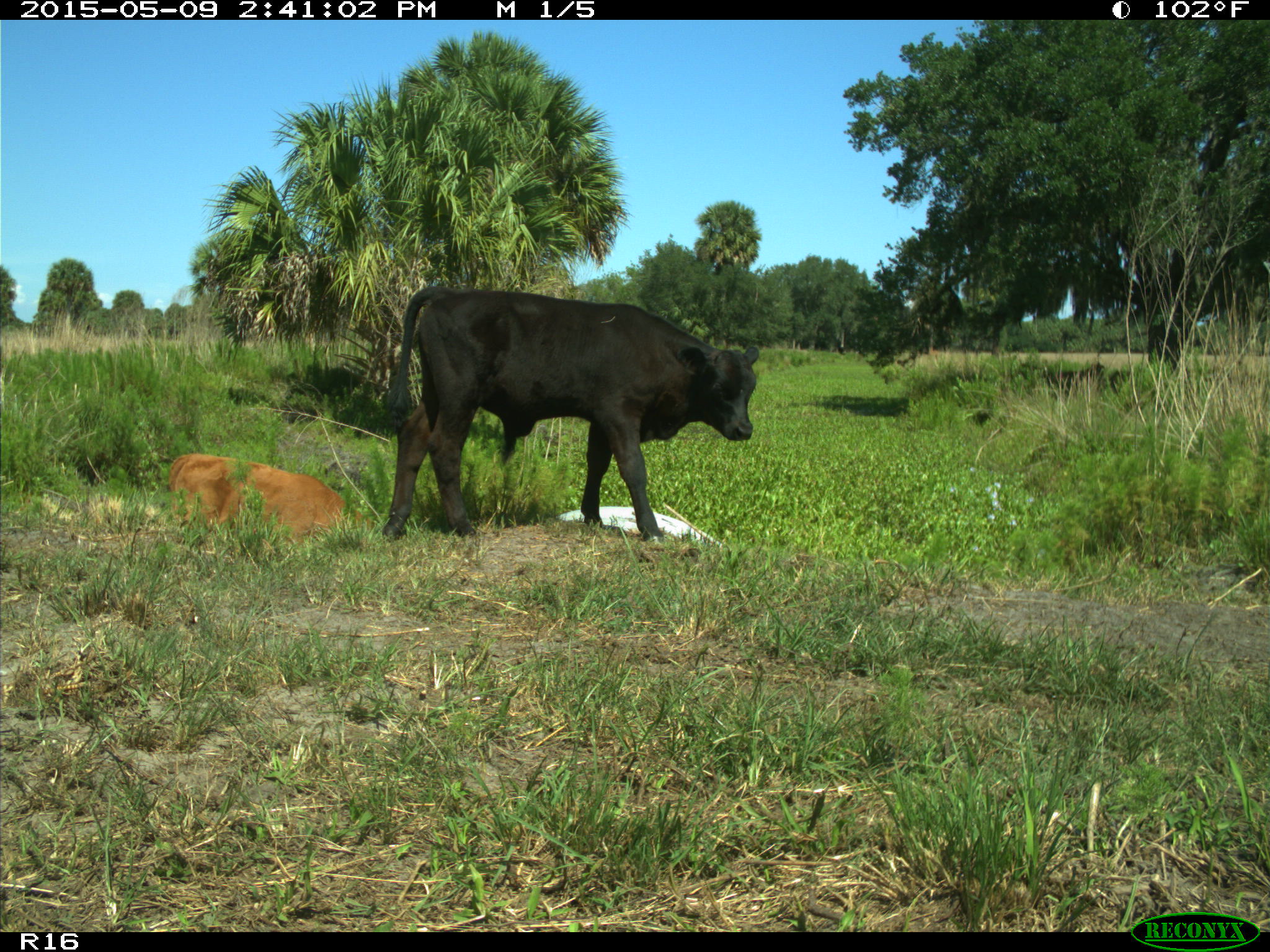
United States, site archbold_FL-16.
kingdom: Animalia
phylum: Chordata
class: Mammalia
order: Artiodactyla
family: Bovidae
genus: Bos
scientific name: Bos taurus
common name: domestic cow